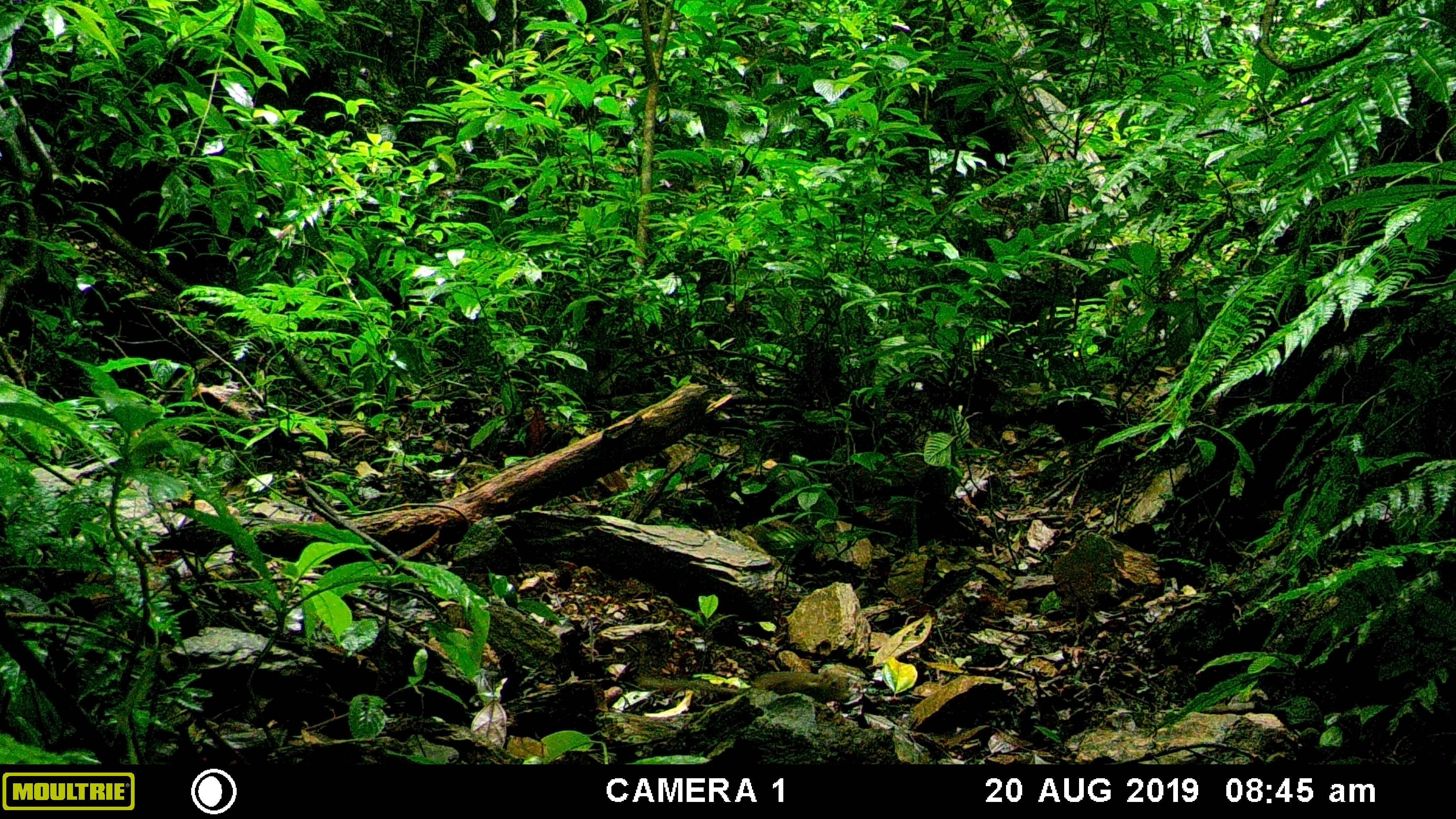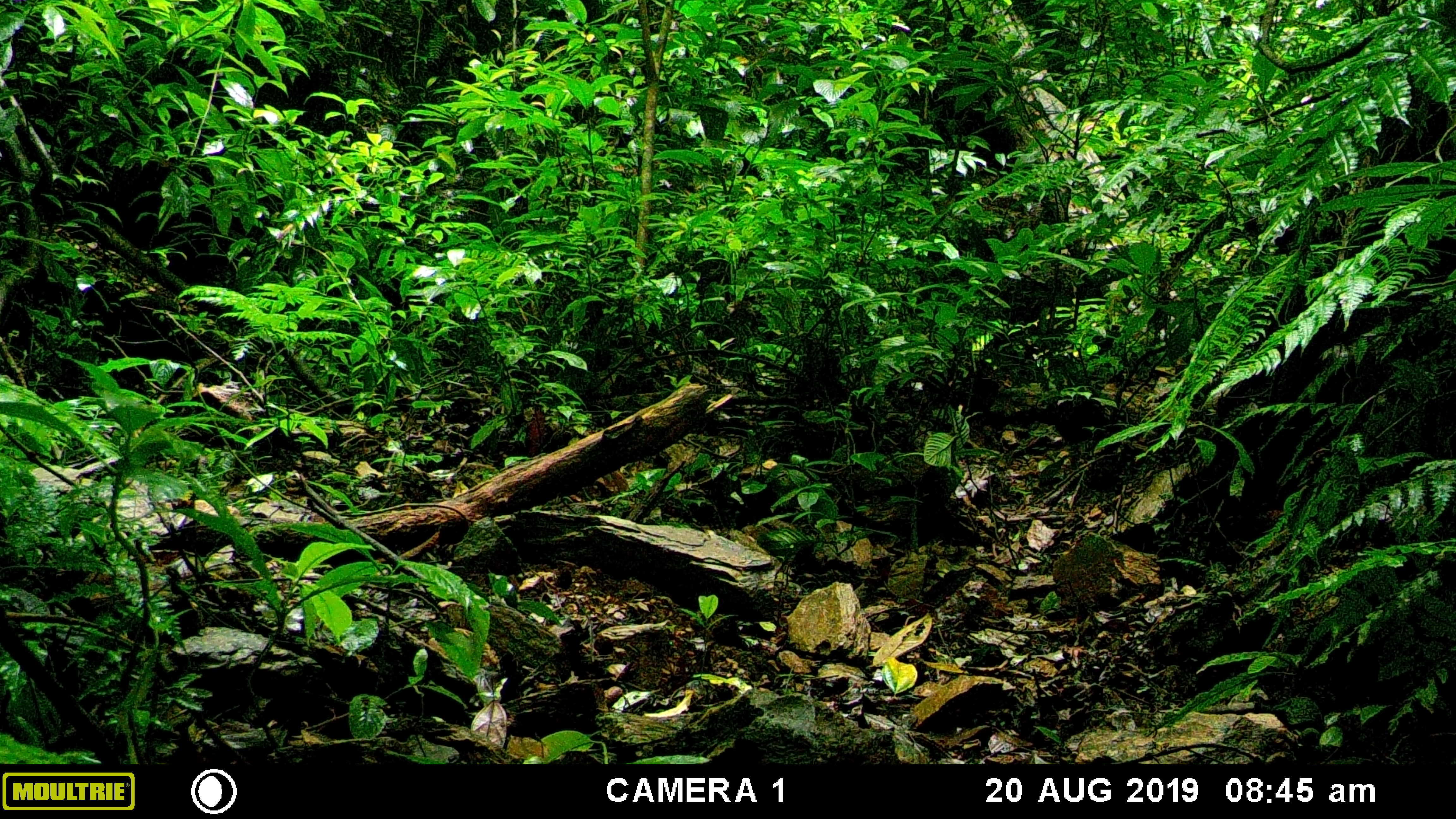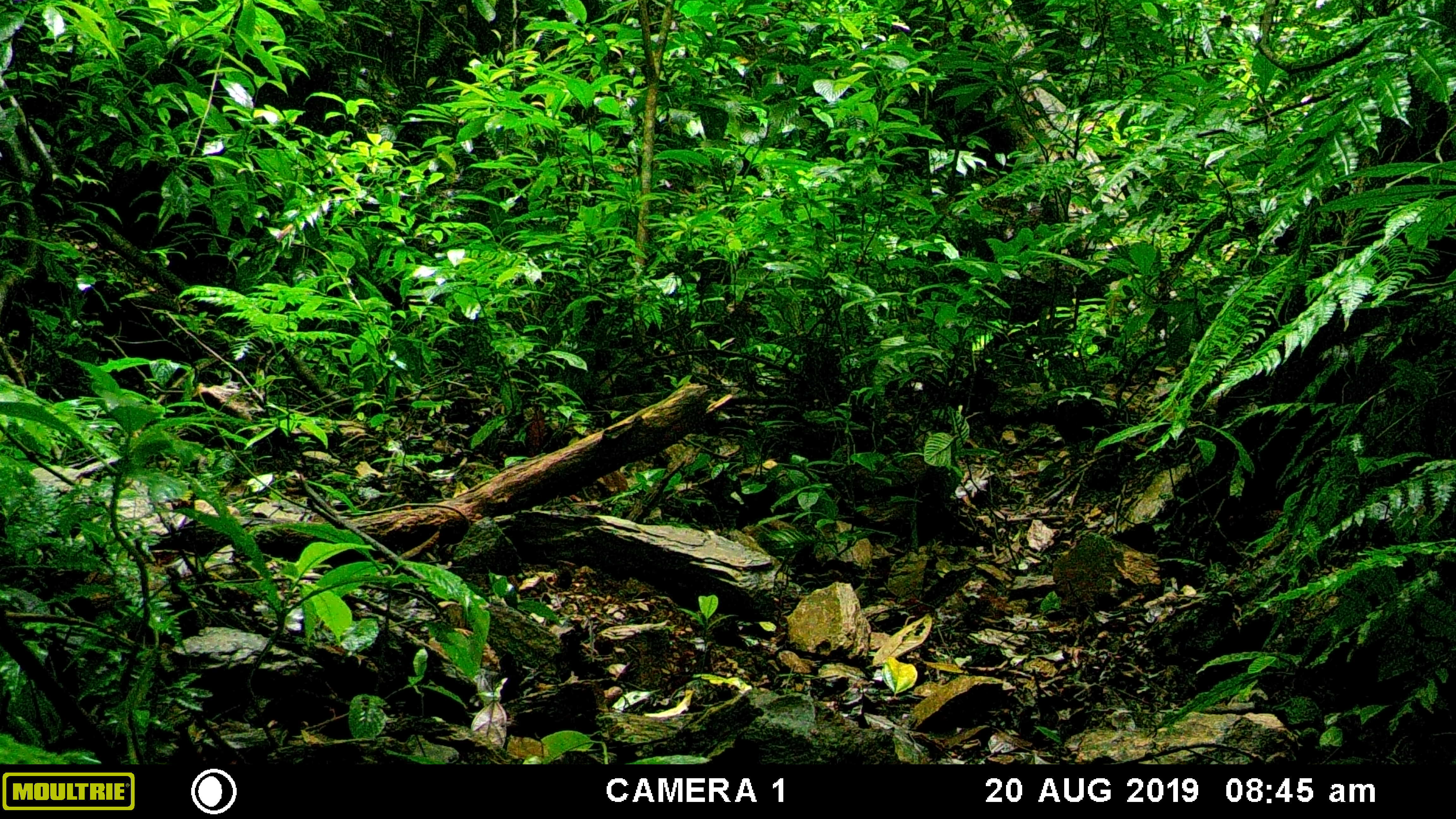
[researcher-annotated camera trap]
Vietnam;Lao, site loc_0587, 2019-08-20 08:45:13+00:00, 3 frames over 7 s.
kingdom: Animalia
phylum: Chordata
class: Mammalia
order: Scandentia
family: Tupaiidae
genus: Tupaia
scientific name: Tupaia belangeri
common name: northern treeshrew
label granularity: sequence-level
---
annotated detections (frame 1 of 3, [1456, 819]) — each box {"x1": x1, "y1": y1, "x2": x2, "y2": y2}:
northern treeshrew: {"x1": 638, "y1": 667, "x2": 859, "y2": 713}